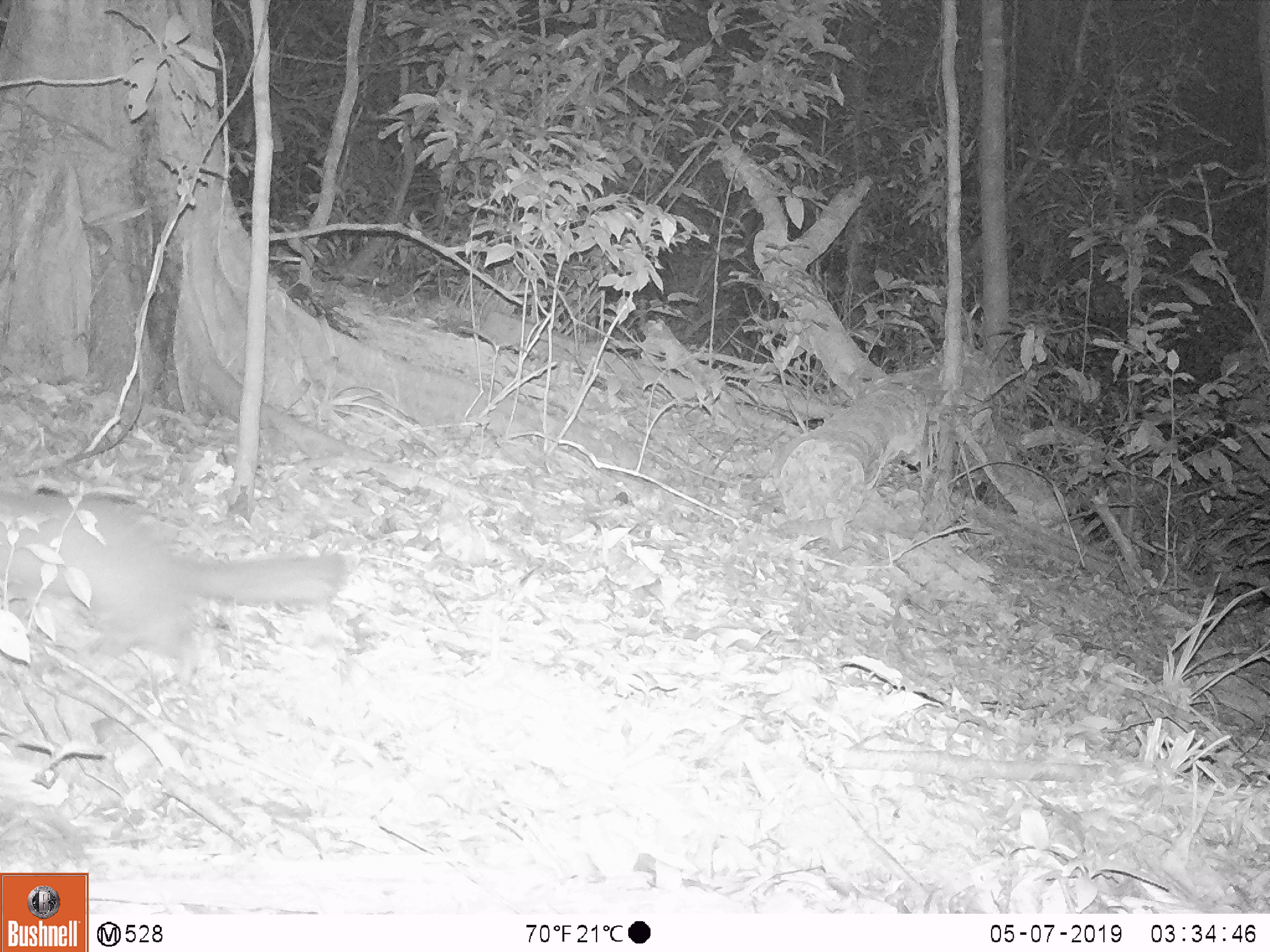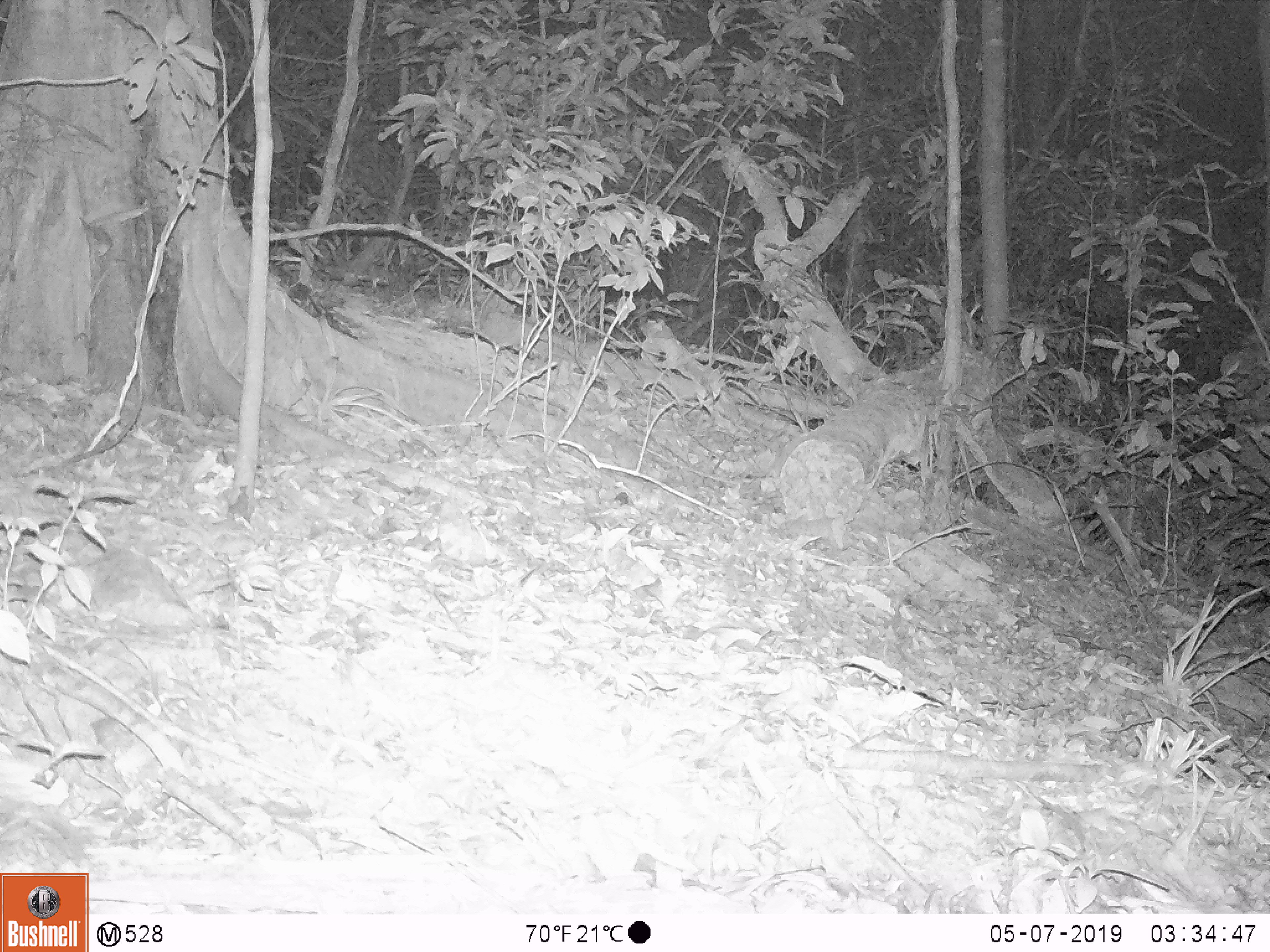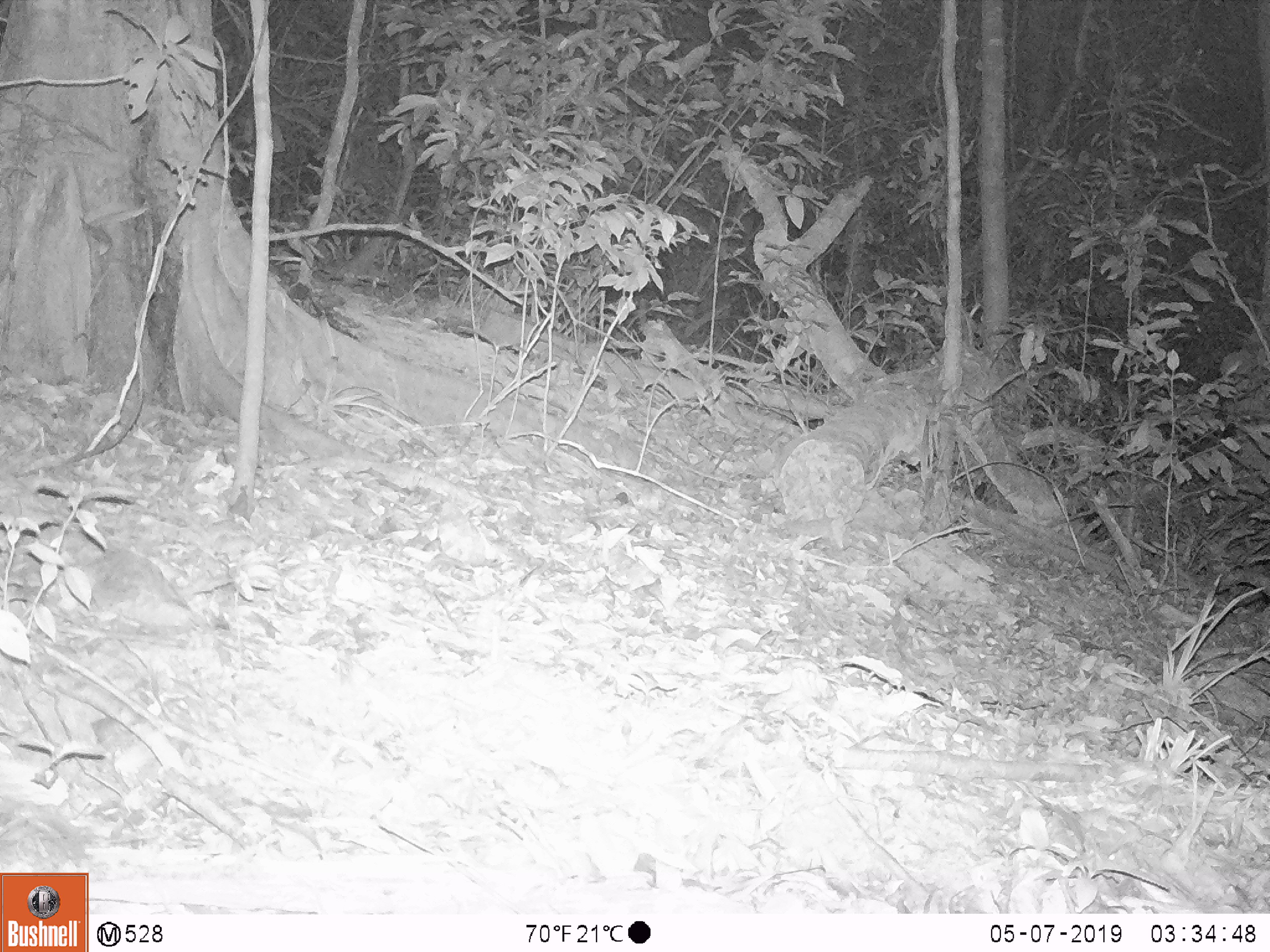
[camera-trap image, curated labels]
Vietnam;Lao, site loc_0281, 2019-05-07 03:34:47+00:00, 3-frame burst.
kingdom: Animalia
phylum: Chordata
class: Mammalia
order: Carnivora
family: Mustelidae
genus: Melogale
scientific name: Melogale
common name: ferret badger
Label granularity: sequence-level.